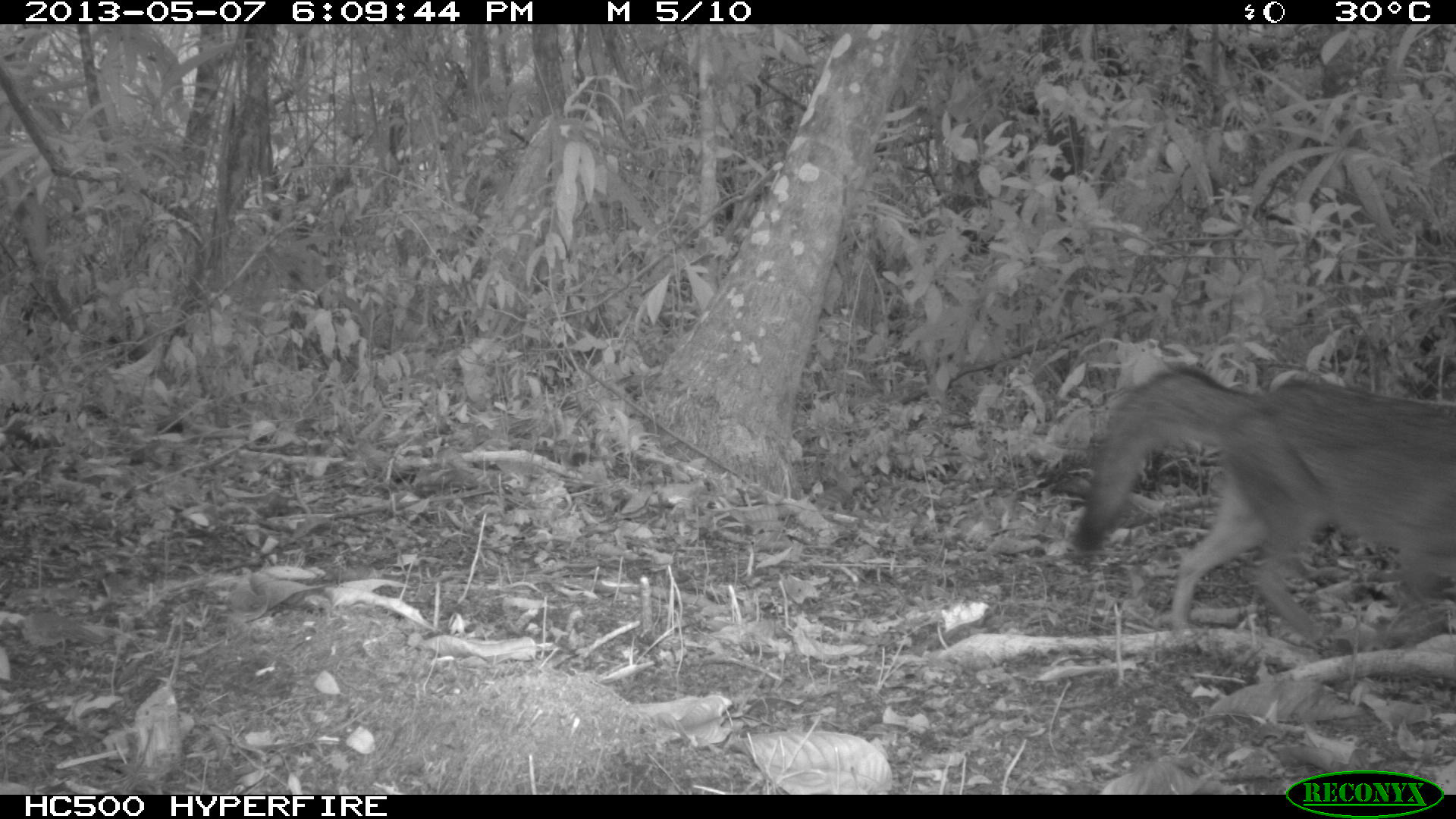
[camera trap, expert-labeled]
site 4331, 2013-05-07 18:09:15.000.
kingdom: Animalia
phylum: Chordata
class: Mammalia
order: Carnivora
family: Canidae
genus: Urocyon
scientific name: Urocyon cinereoargenteus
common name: gray fox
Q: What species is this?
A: Urocyon cinereoargenteus (gray fox).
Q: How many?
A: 1.